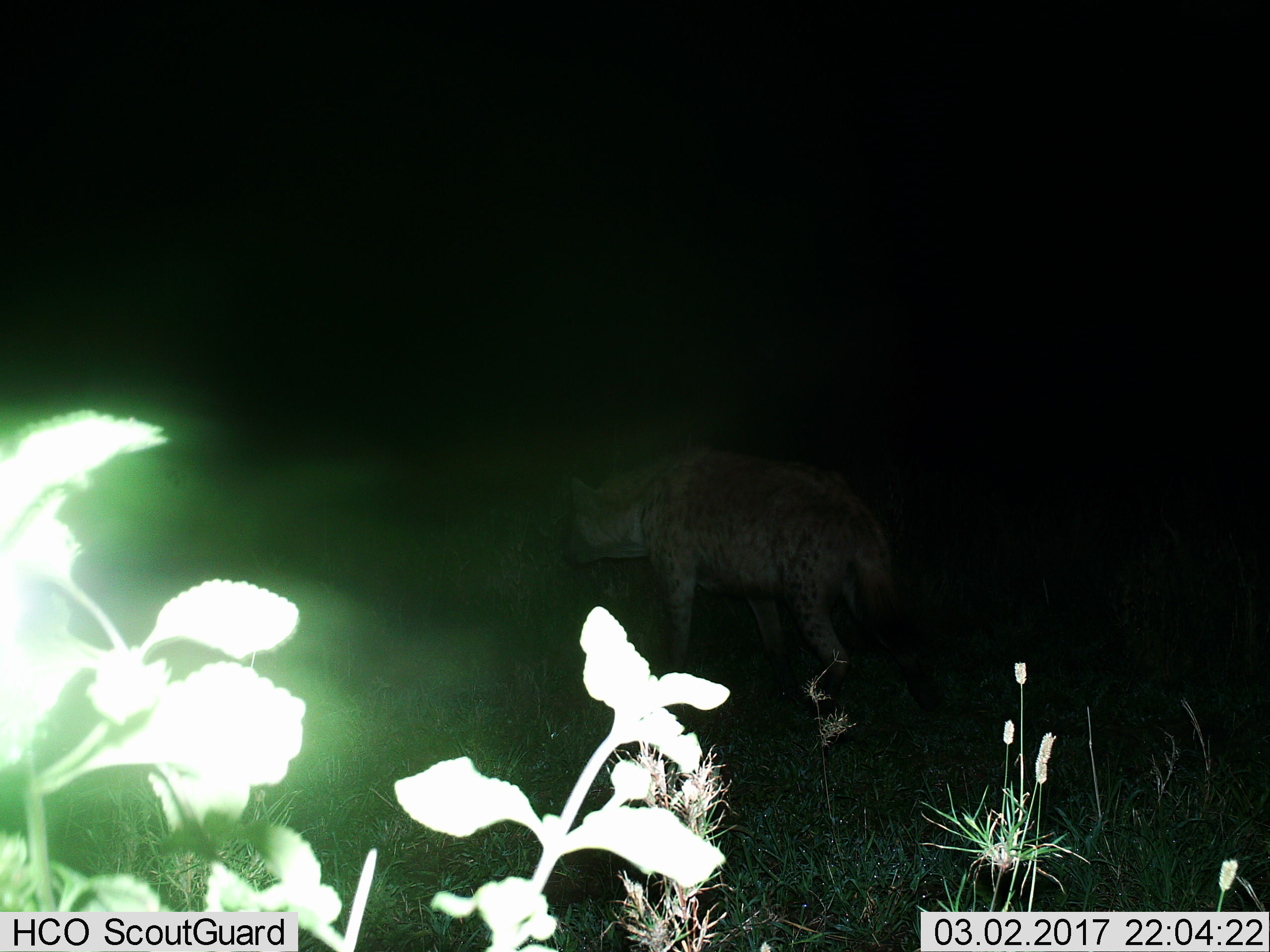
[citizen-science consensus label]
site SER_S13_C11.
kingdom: Animalia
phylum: Chordata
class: Mammalia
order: Carnivora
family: Hyaenidae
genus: Crocuta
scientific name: Crocuta crocuta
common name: spotted hyena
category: hyenaspotted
Hyenaspotted (spotted hyena) (Crocuta crocuta), count 1. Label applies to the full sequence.